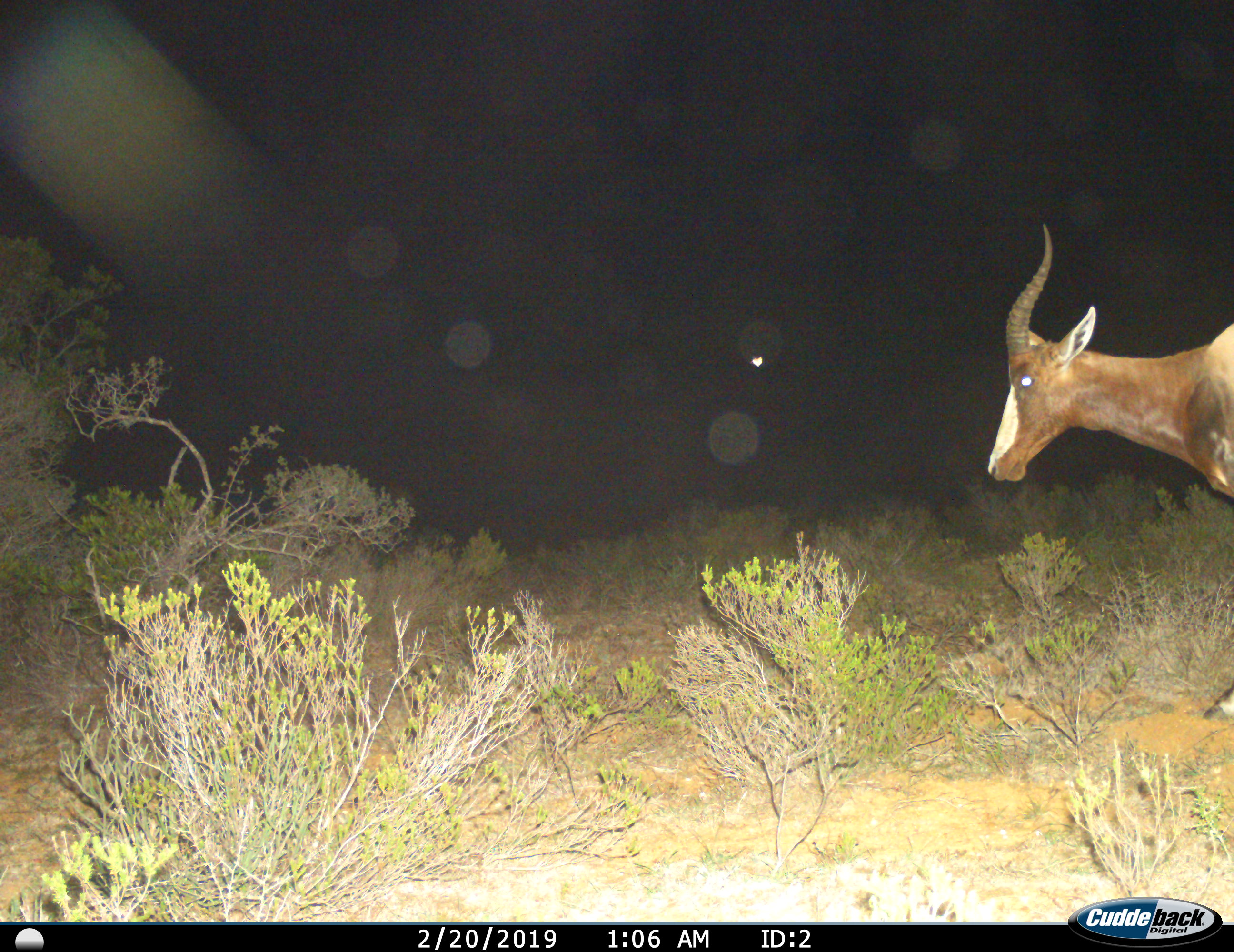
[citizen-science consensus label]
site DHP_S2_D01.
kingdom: Animalia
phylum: Chordata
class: Mammalia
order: Artiodactyla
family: Bovidae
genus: Damaliscus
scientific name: Damaliscus pygargus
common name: bontebok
Bontebok (Damaliscus pygargus), count 1. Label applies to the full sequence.